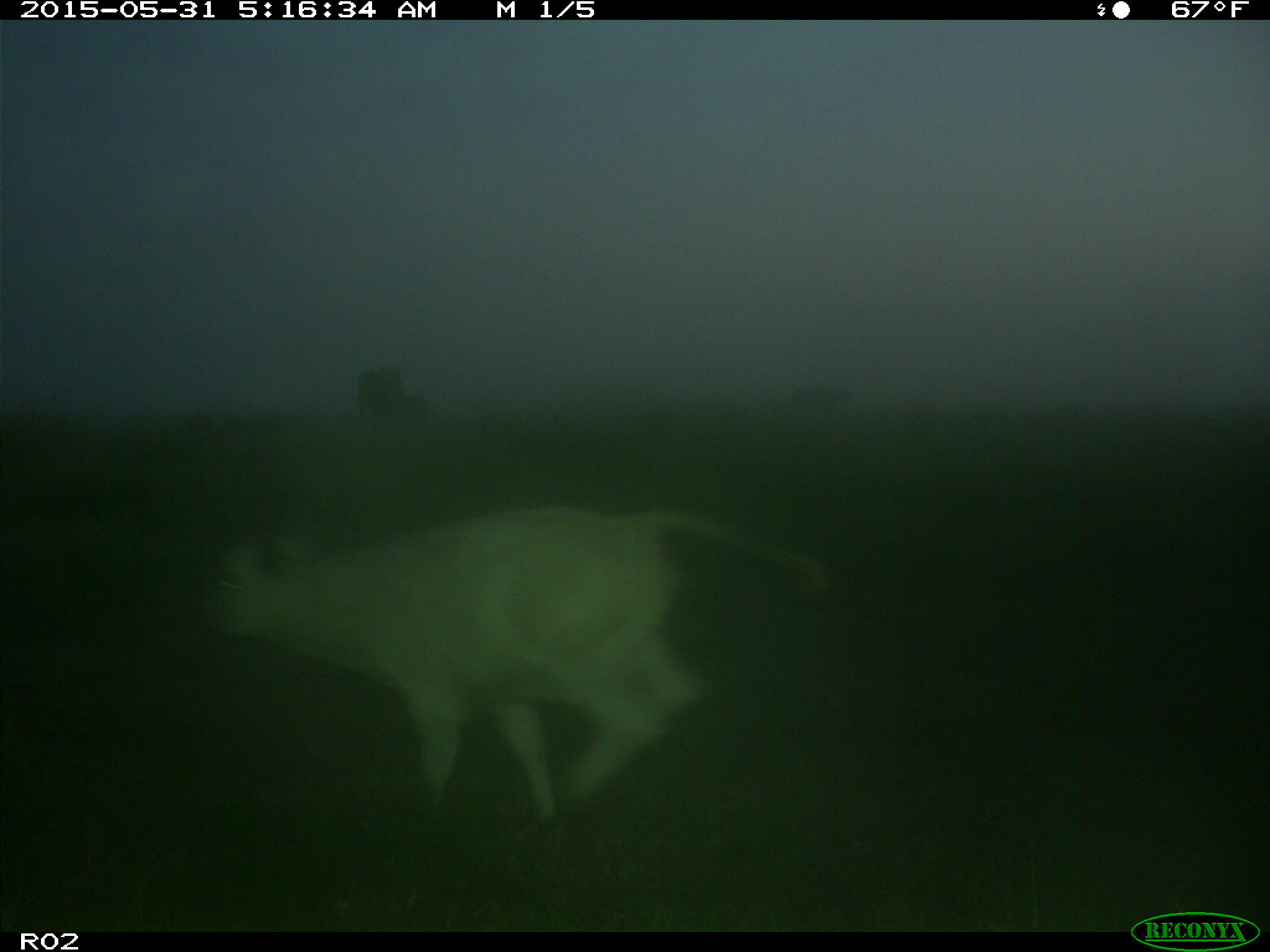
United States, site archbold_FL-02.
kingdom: Animalia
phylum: Chordata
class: Mammalia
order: Artiodactyla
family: Bovidae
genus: Bos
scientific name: Bos taurus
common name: domestic cow